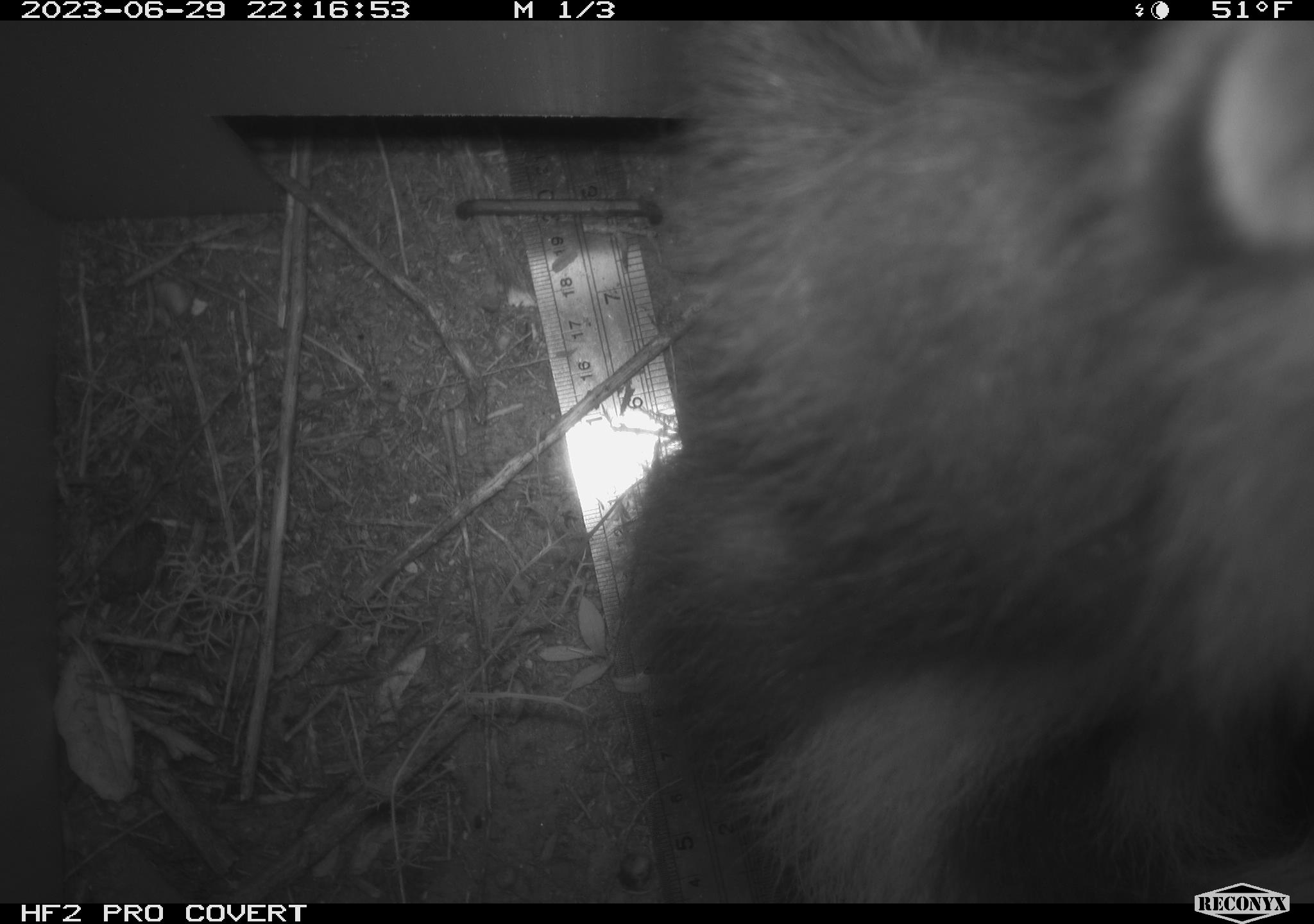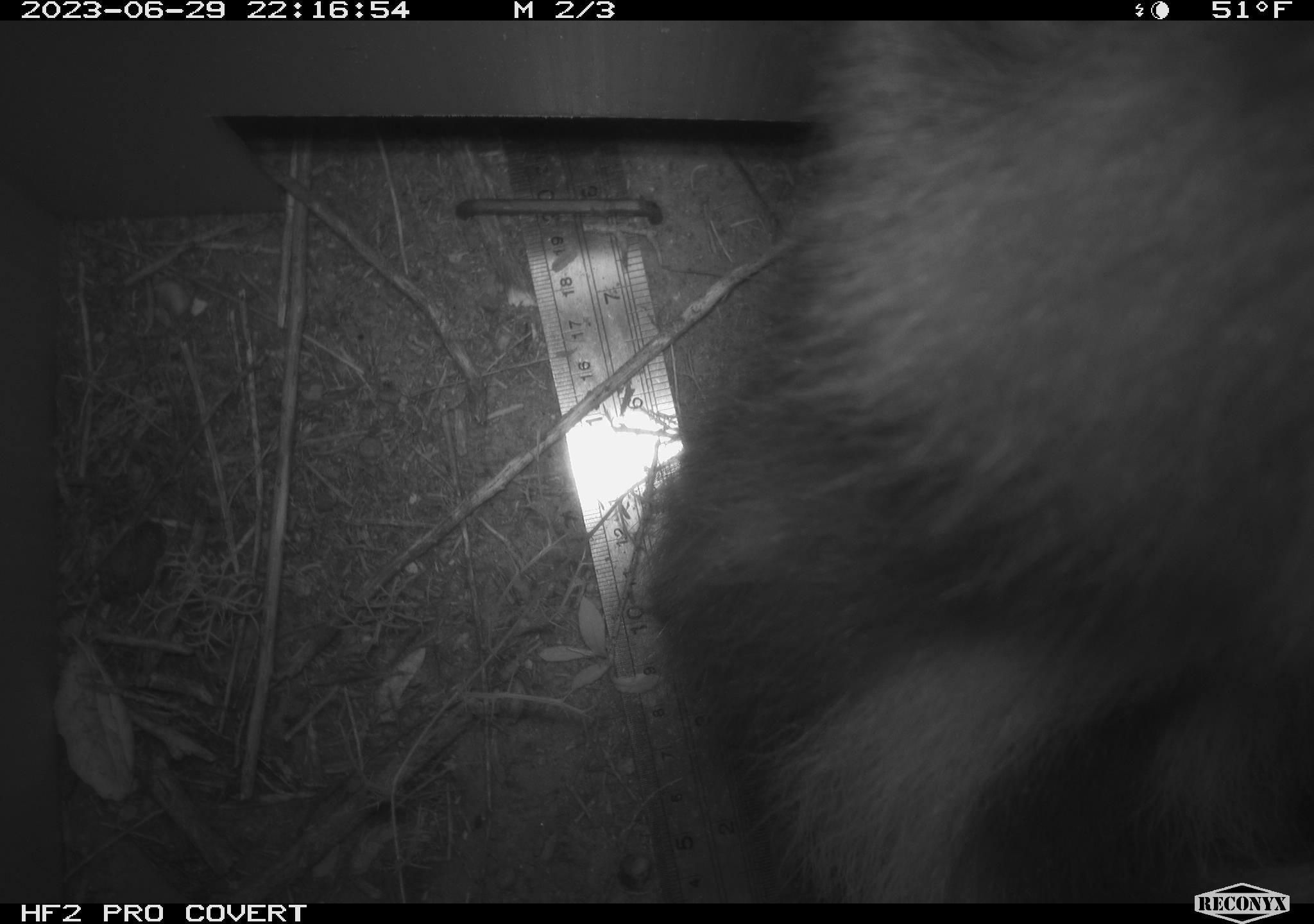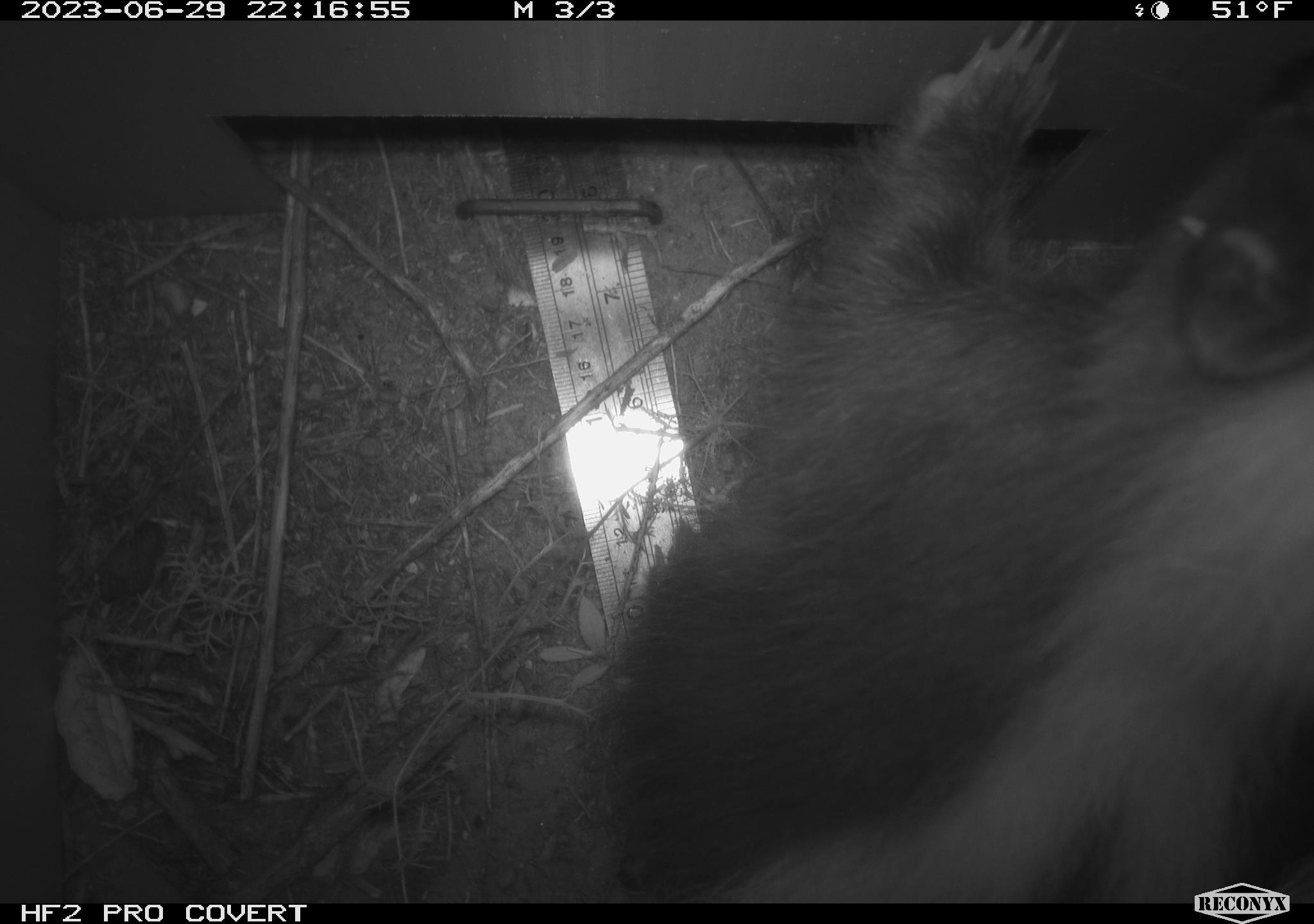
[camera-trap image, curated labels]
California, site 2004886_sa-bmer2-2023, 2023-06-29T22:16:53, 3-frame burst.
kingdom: Animalia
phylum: Chordata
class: Mammalia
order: Carnivora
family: Mephitidae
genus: Mephitis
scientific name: Mephitis mephitis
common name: striped skunk